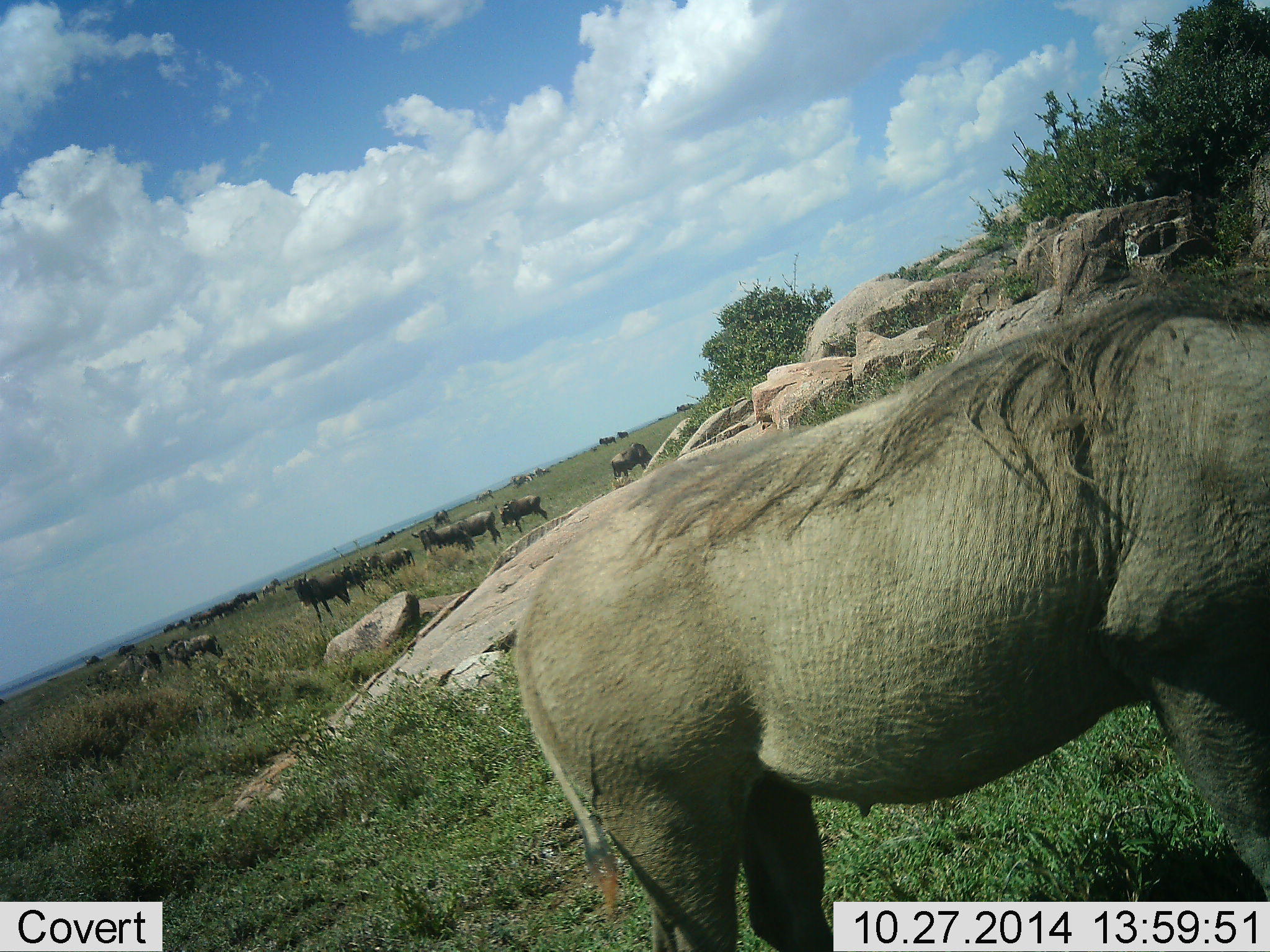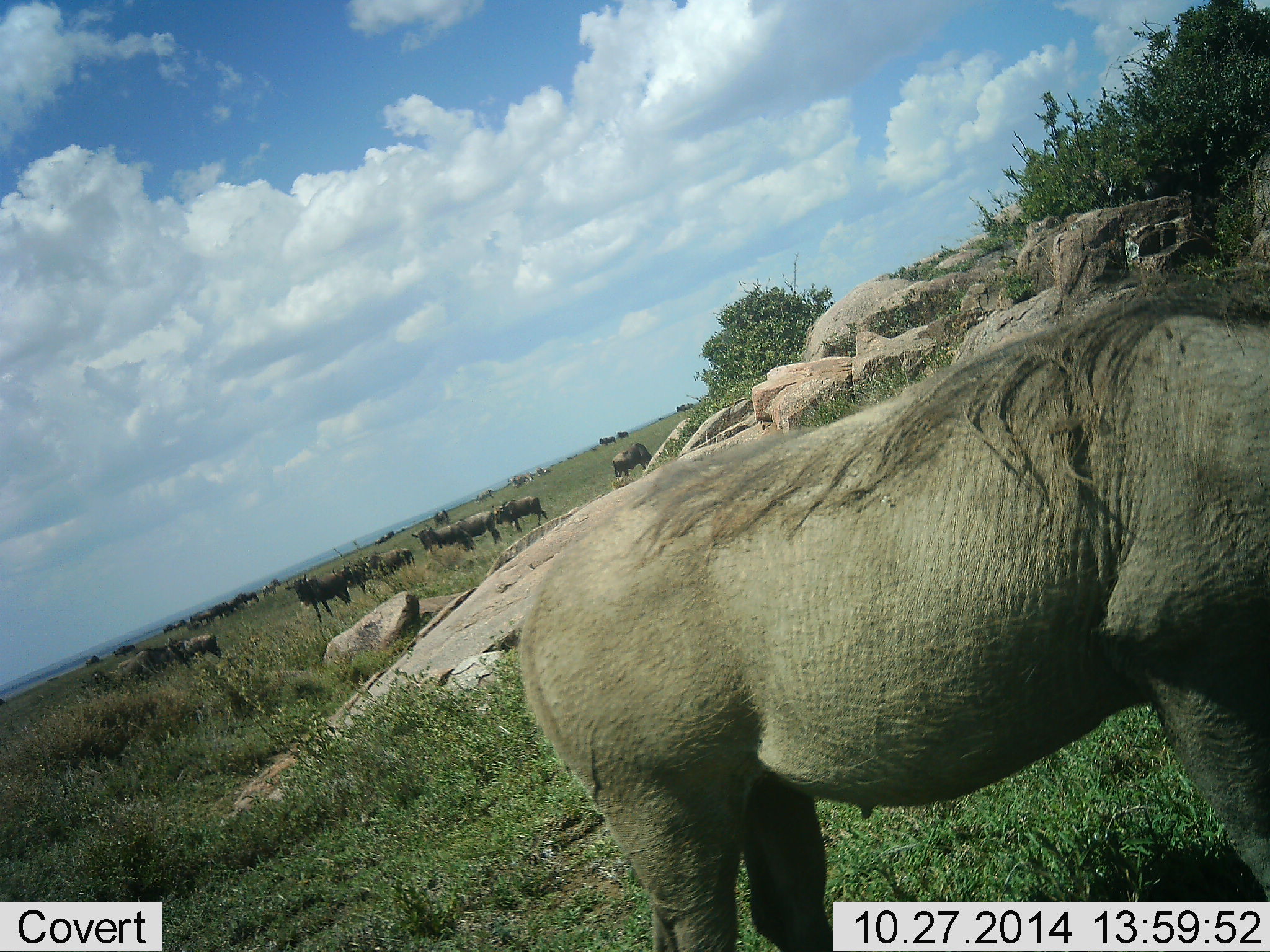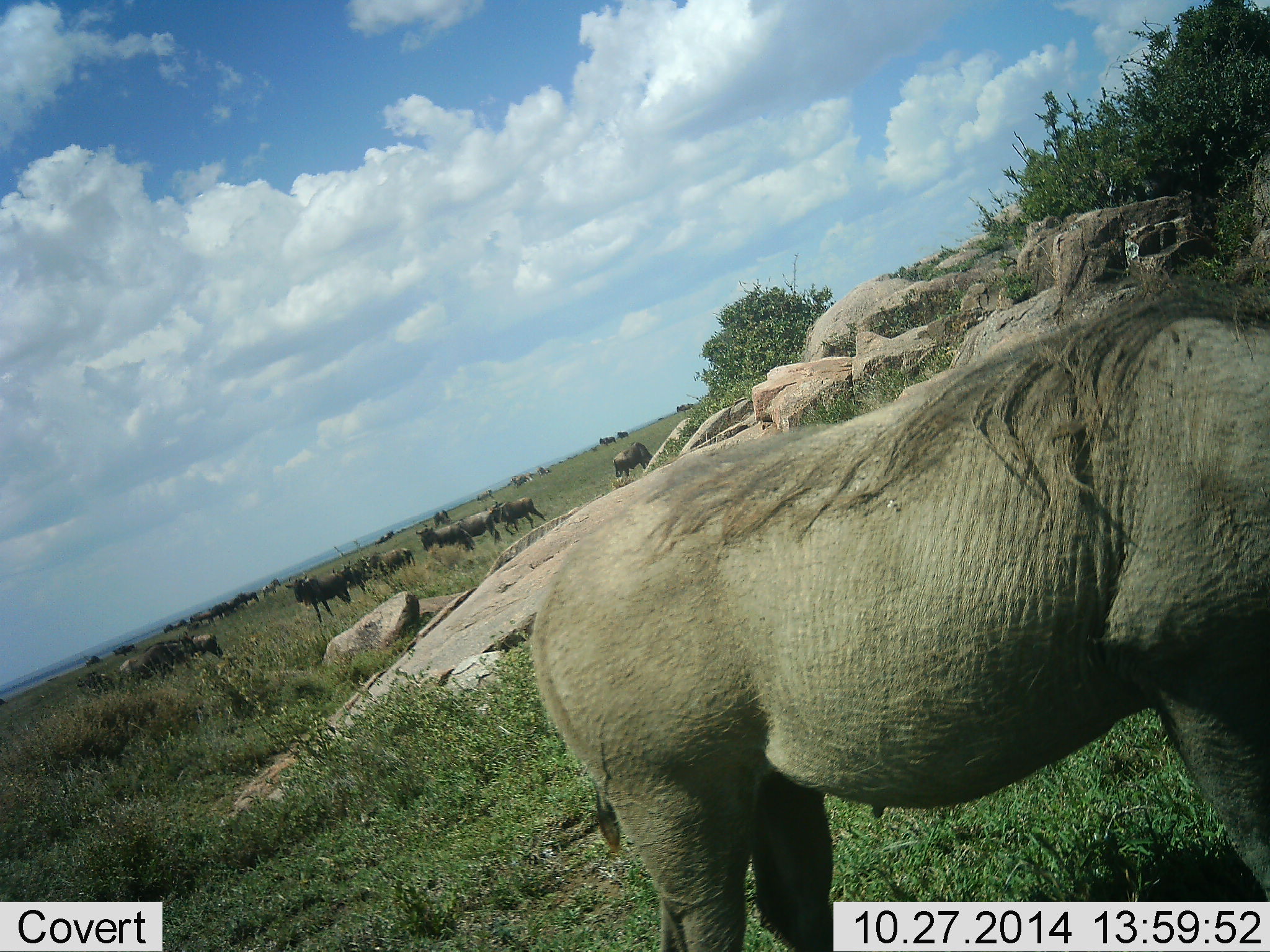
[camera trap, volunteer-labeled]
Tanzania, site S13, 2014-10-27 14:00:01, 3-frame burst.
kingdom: Animalia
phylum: Chordata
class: Mammalia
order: Artiodactyla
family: Suidae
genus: Phacochoerus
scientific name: Phacochoerus africanus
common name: warthog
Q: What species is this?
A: Warthog (Phacochoerus africanus).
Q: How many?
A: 1.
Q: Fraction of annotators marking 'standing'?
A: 85%.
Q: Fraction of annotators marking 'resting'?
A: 0%.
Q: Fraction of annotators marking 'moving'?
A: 0%.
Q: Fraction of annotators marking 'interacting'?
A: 8%.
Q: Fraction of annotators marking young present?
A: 0%.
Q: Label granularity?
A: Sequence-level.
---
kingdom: Animalia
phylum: Chordata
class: Mammalia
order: Artiodactyla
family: Bovidae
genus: Connochaetes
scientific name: Connochaetes taurinus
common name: blue wildebeest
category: wildebeest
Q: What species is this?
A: Wildebeest (blue wildebeest) (Connochaetes taurinus).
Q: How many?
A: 11-50.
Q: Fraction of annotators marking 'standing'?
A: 100%.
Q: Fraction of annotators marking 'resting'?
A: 12%.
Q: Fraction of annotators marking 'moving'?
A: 38%.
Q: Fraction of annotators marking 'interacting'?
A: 0%.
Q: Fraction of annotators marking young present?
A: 6%.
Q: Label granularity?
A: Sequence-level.